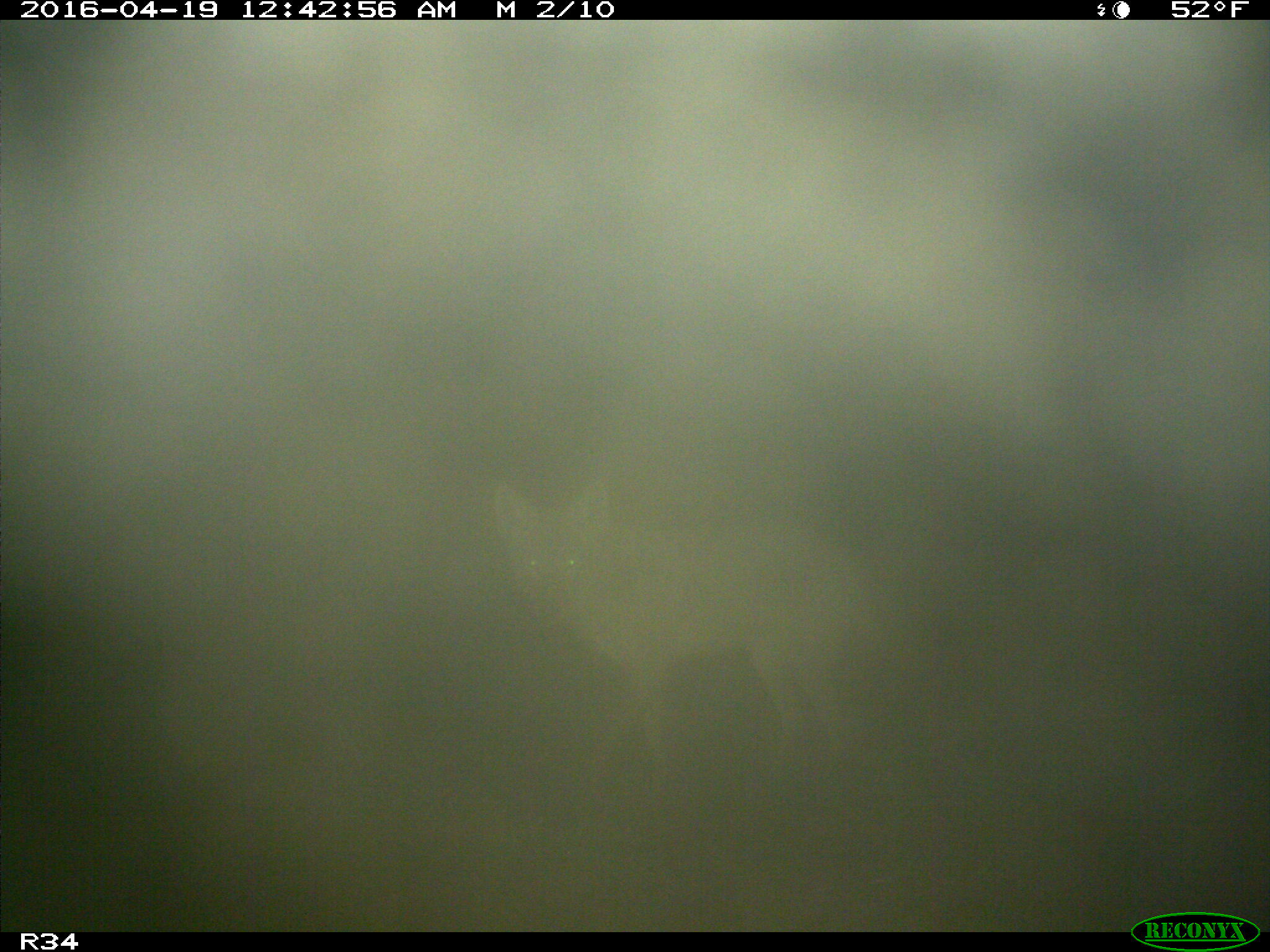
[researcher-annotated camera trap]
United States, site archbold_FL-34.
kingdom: Animalia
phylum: Chordata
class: Mammalia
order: Carnivora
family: Canidae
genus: Canis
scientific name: Canis latrans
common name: coyote